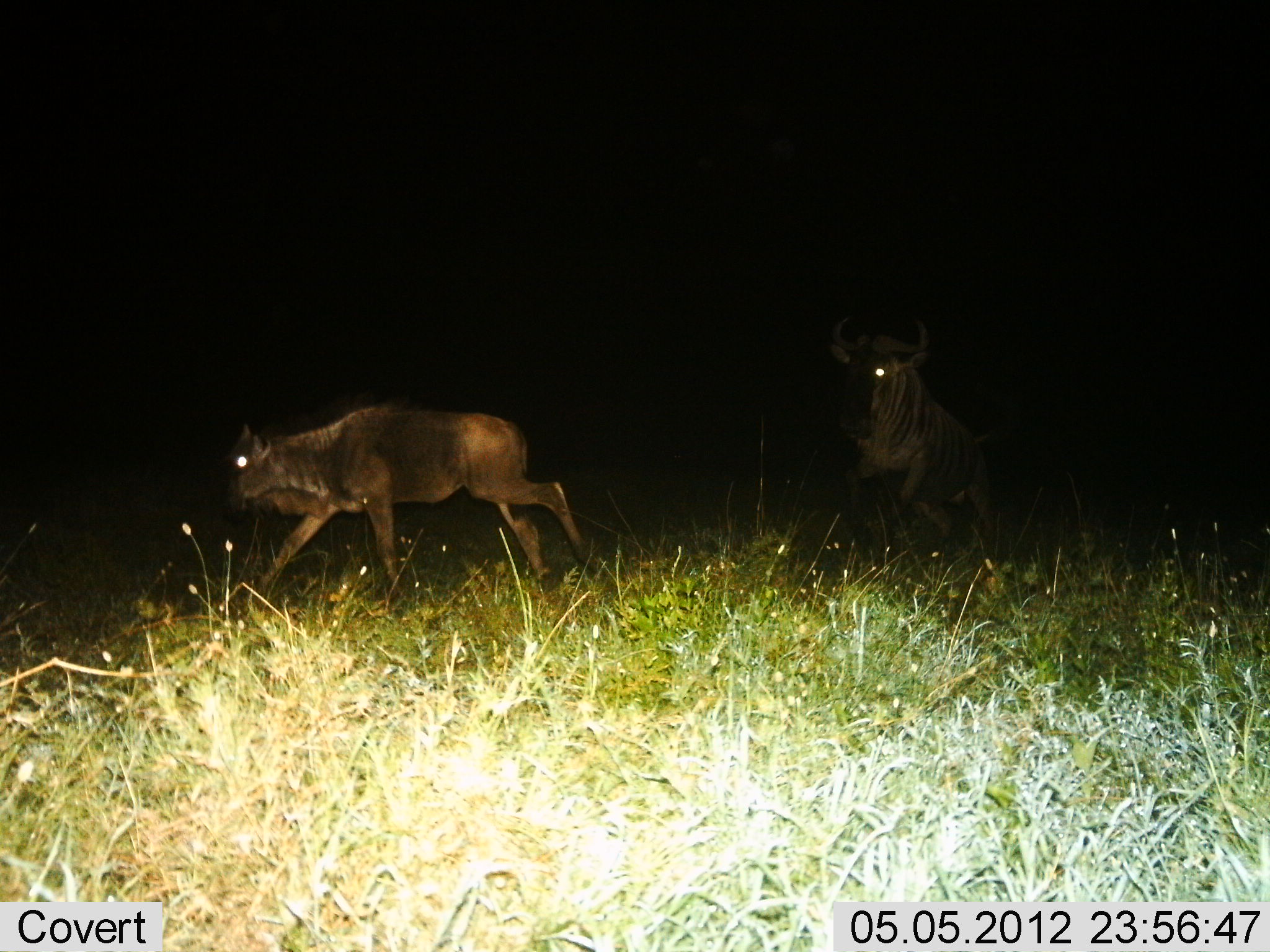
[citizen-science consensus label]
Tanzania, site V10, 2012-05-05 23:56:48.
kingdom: Animalia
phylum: Chordata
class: Mammalia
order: Artiodactyla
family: Bovidae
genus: Connochaetes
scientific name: Connochaetes taurinus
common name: blue wildebeest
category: wildebeest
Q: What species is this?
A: Wildebeest (blue wildebeest) (Connochaetes taurinus).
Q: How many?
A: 2.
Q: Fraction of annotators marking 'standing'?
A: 0%.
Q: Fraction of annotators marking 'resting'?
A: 0%.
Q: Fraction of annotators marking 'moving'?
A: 100%.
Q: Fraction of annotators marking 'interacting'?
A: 0%.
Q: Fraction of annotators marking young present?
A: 30%.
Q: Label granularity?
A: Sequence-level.